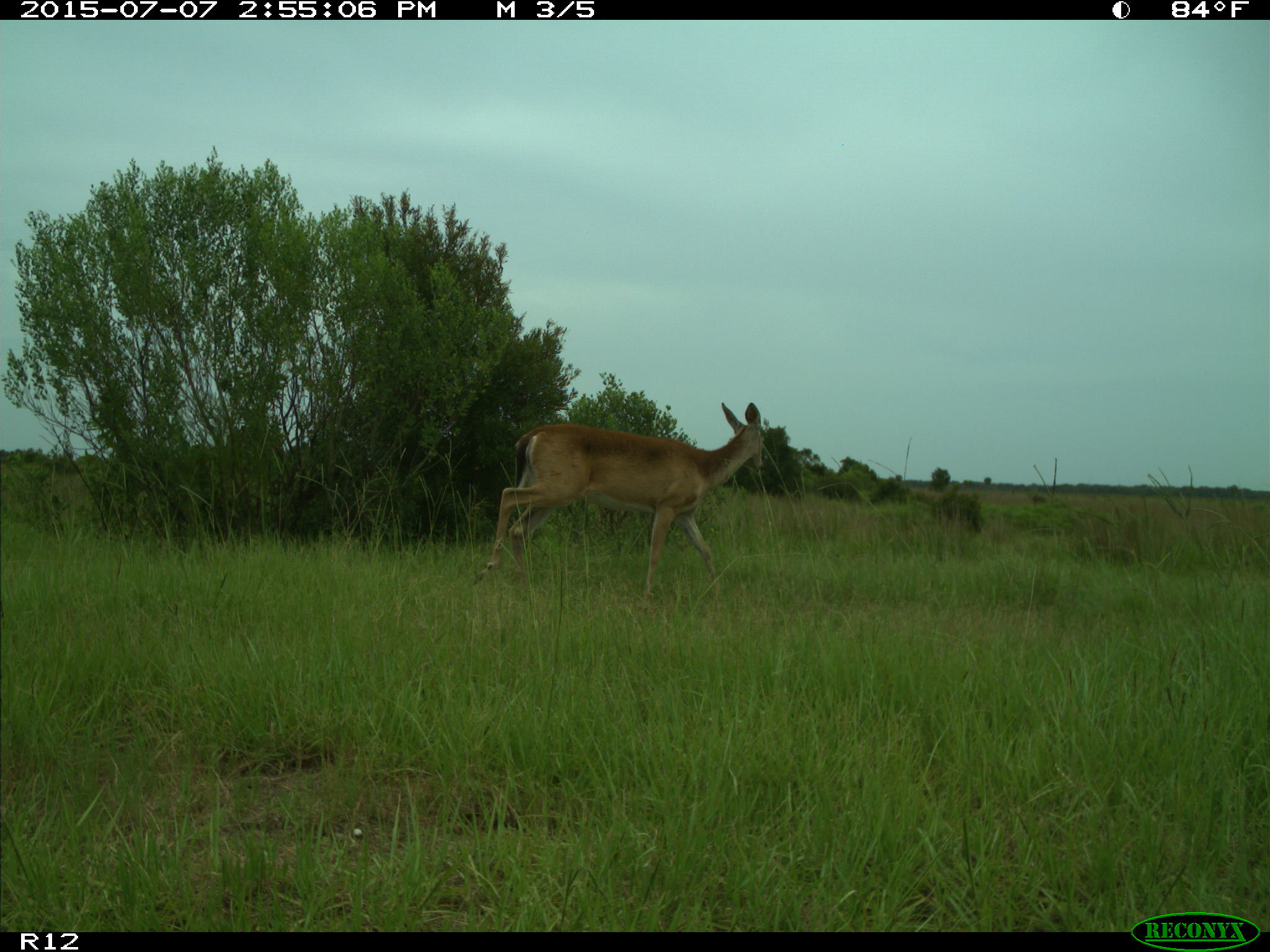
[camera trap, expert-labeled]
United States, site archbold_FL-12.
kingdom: Animalia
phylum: Chordata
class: Mammalia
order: Artiodactyla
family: Cervidae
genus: Odocoileus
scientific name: Odocoileus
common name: deer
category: unidentified deer